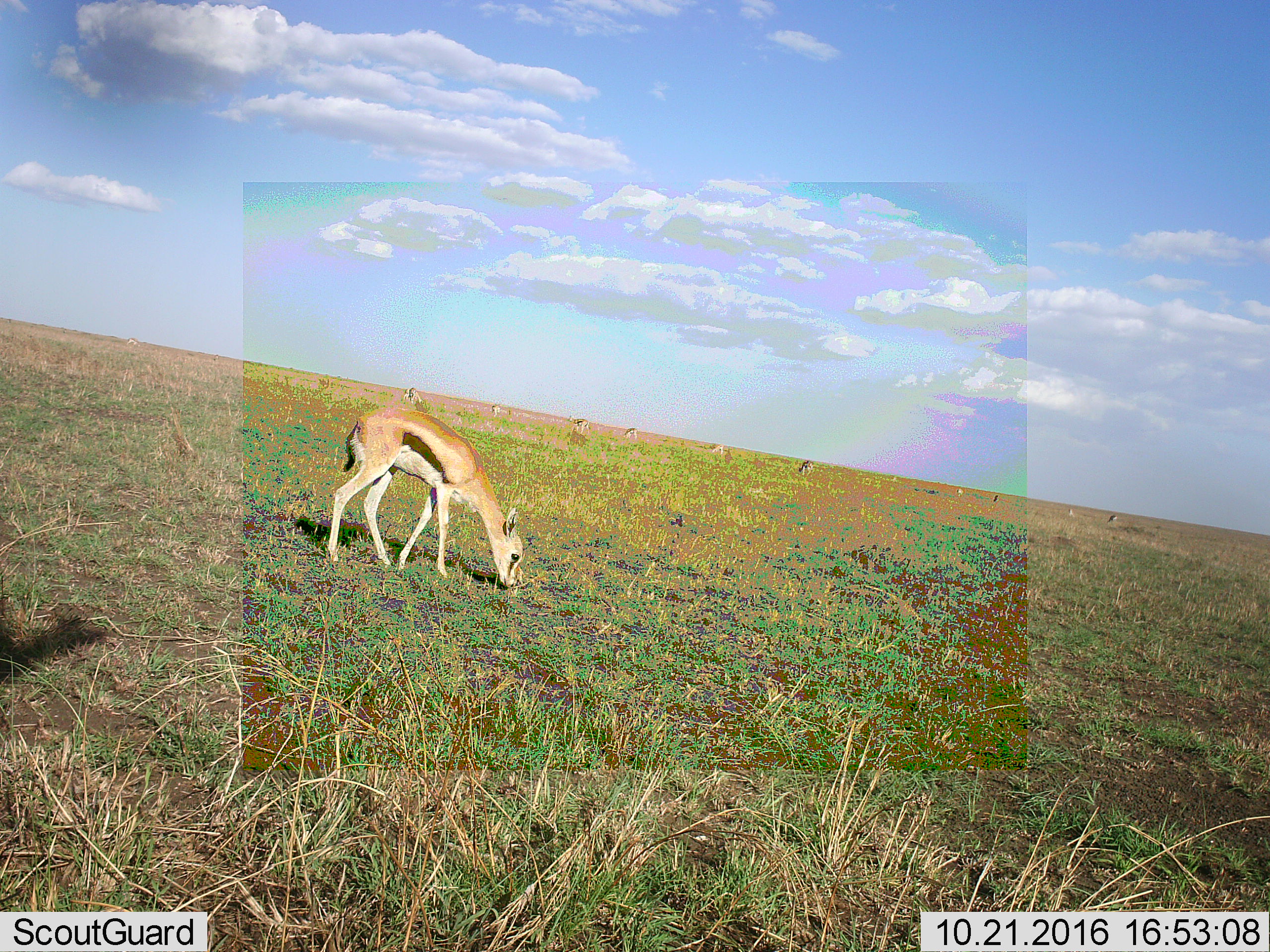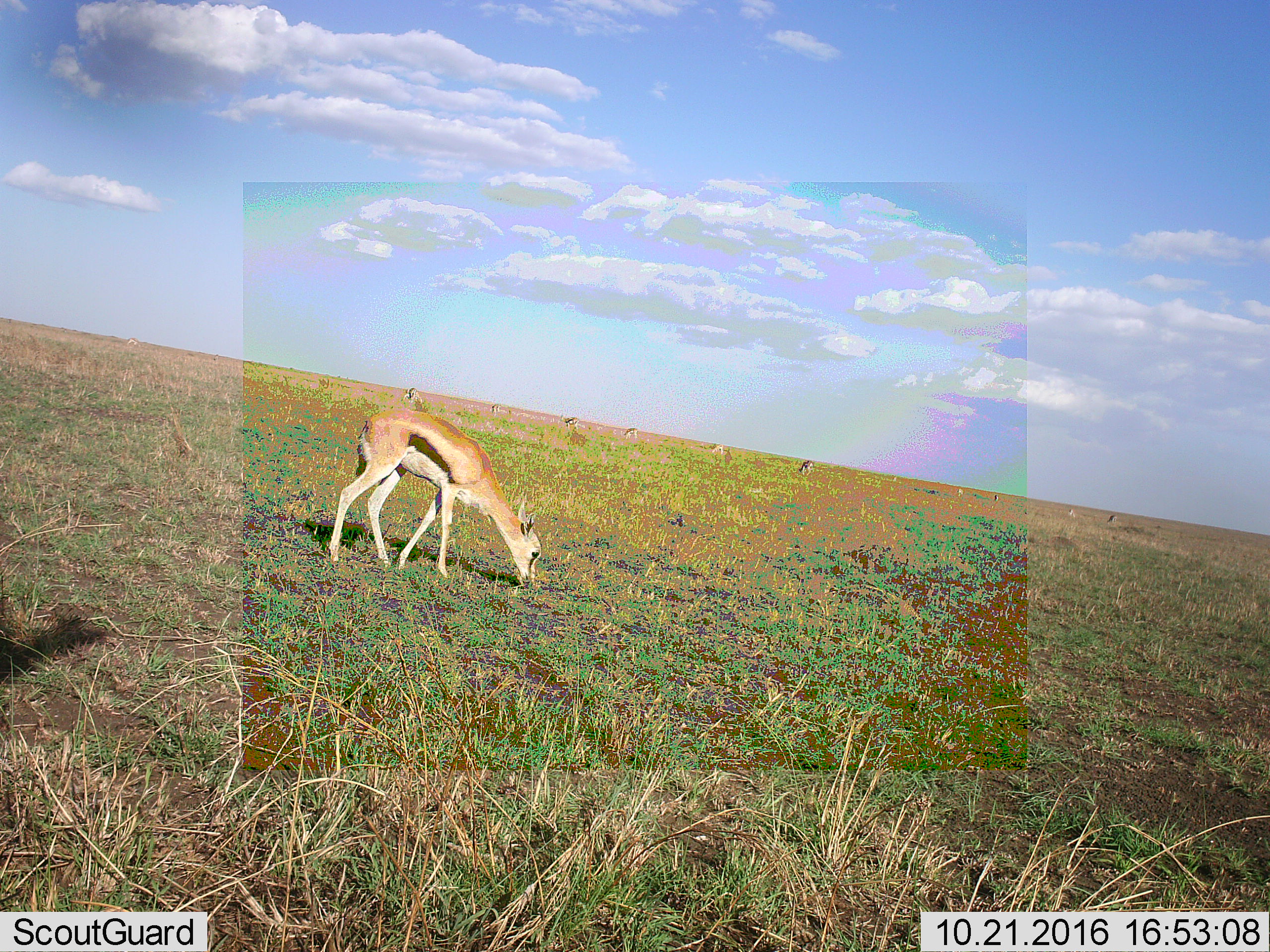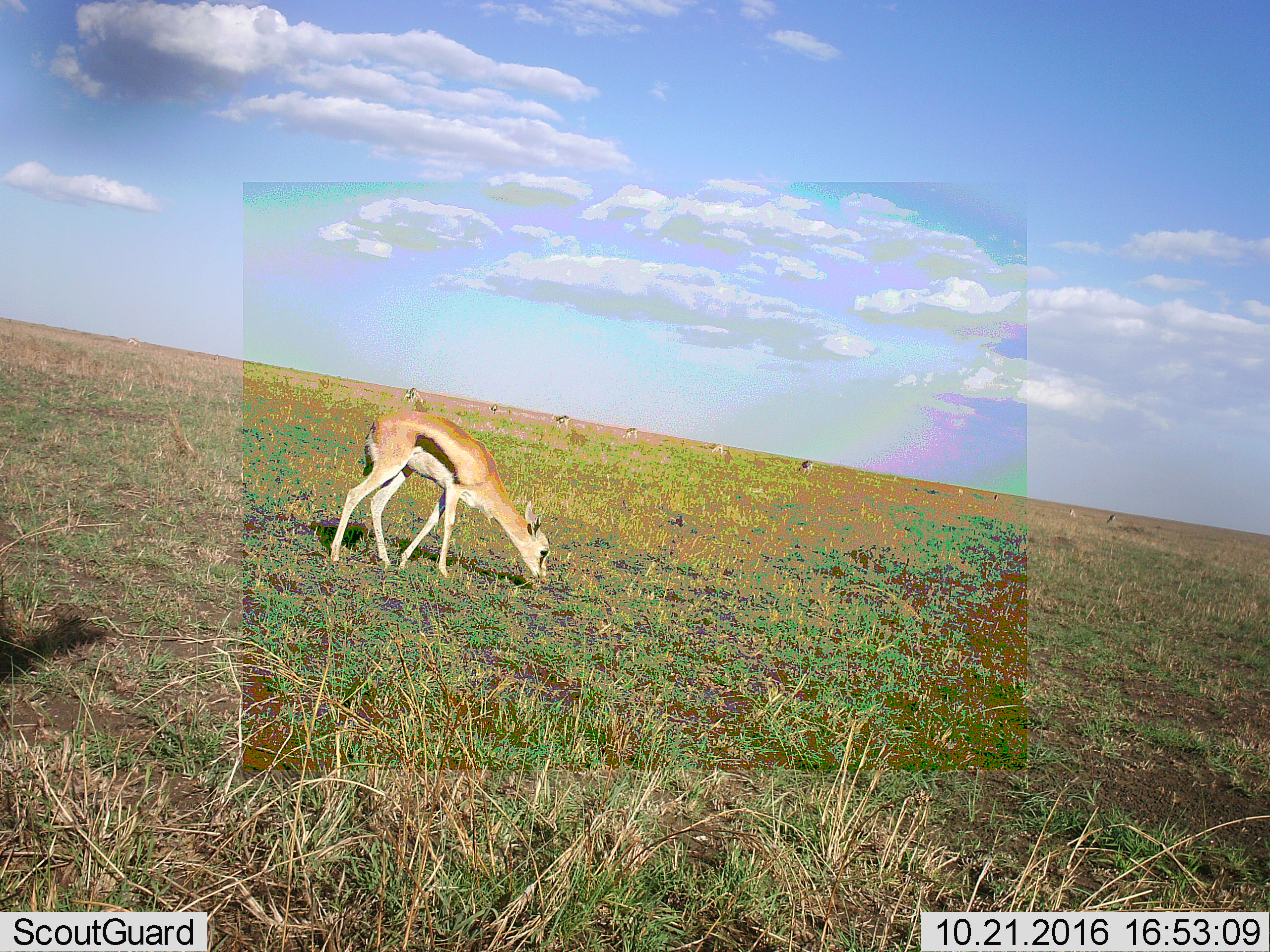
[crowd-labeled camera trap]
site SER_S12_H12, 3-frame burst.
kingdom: Animalia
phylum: Chordata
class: Mammalia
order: Artiodactyla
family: Bovidae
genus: Eudorcas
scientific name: Eudorcas thomsonii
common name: thomson's gazelle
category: gazellethomsons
Gazellethomsons (thomson's gazelle) (Eudorcas thomsonii), count 11-50. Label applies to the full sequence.